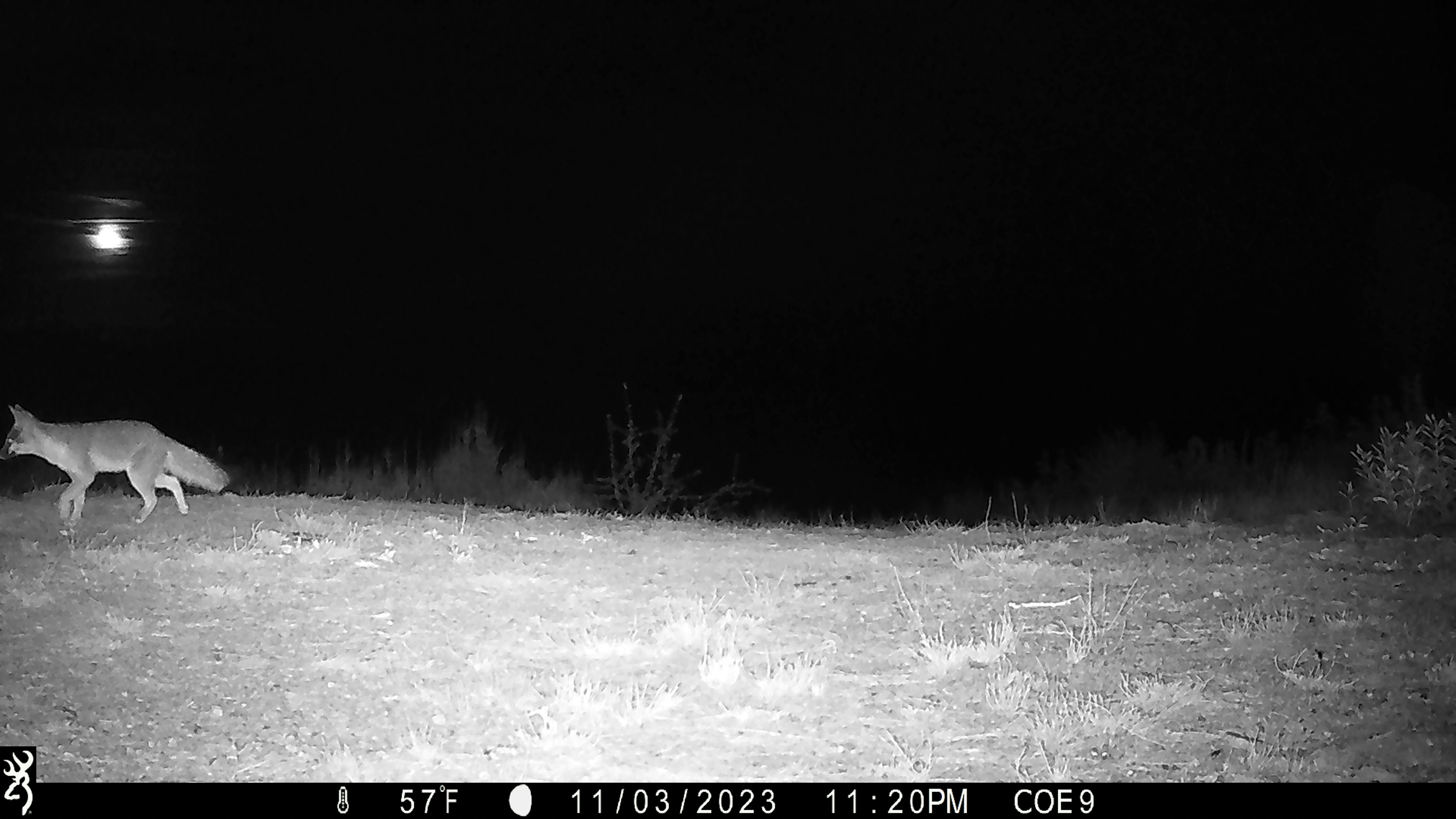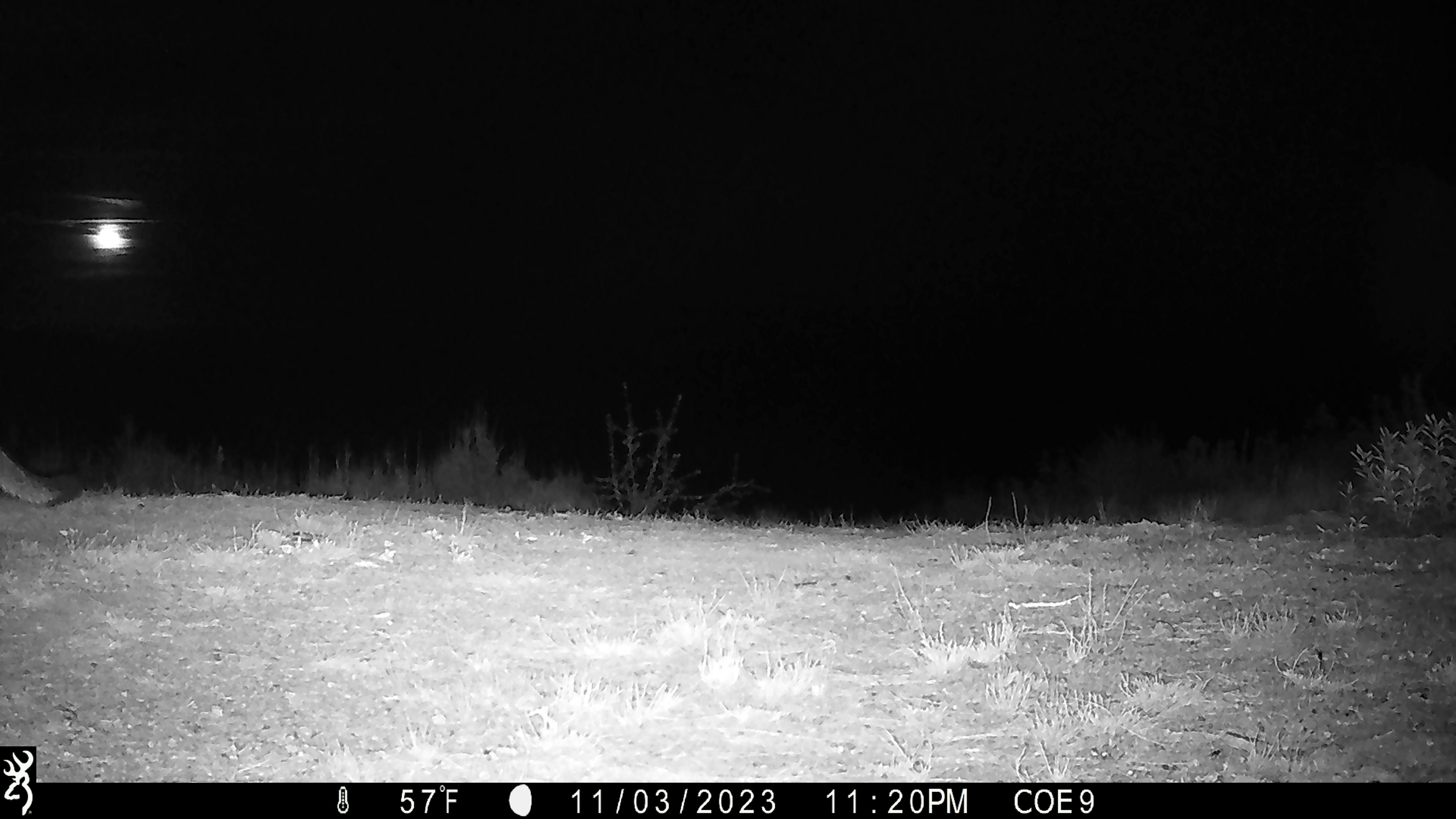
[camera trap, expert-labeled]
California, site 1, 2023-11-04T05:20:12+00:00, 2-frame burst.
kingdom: Animalia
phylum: Chordata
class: Mammalia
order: Carnivora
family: Canidae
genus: Urocyon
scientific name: Urocyon cinereoargenteus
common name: gray fox